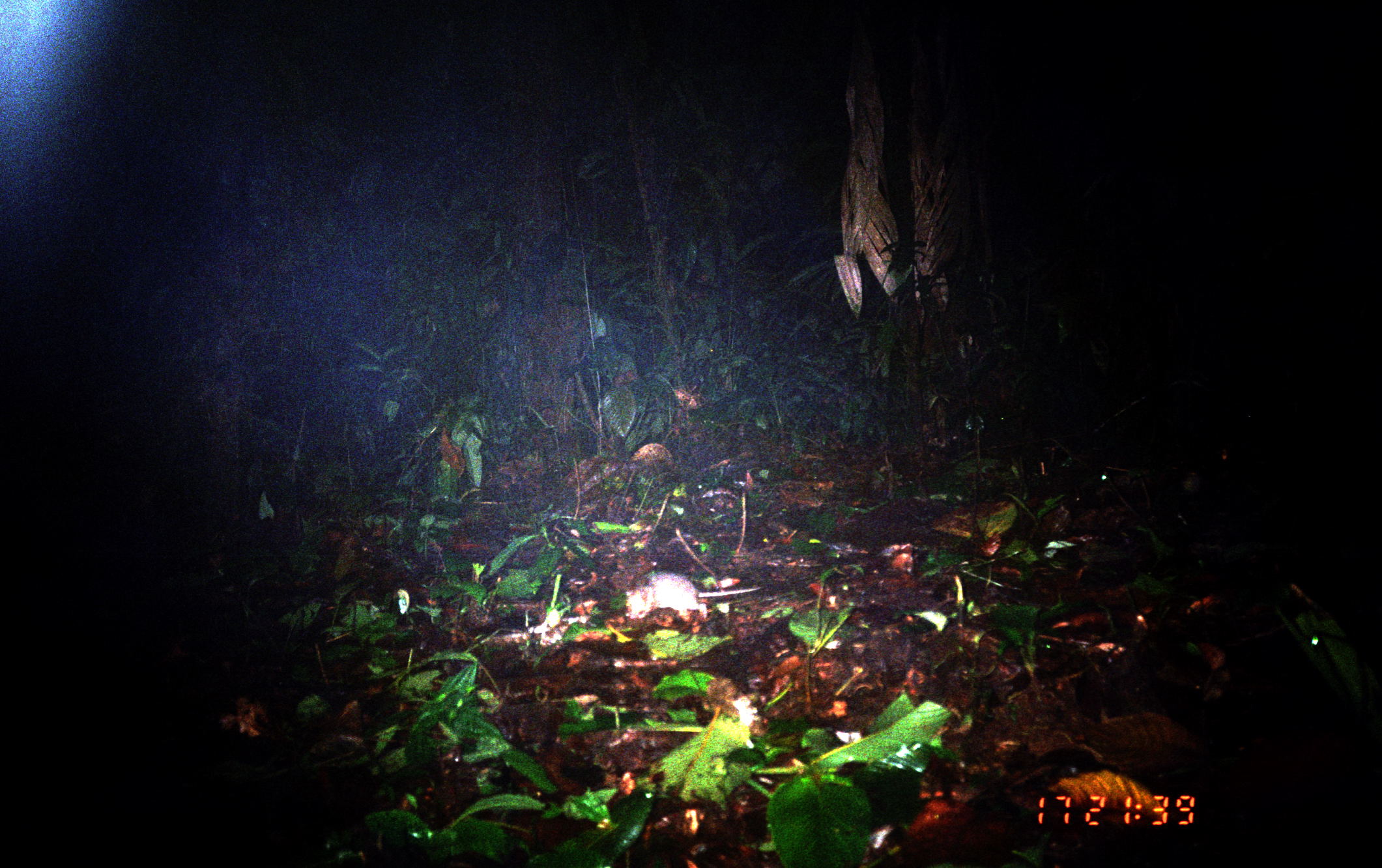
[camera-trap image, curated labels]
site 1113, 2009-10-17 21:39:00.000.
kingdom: Animalia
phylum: Chordata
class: Mammalia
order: Rodentia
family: Echimyidae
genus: Proechimys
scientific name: Proechimys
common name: south american spiny rats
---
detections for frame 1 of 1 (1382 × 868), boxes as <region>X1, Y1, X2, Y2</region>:
proechimys: <region>627, 570, 761, 621</region>